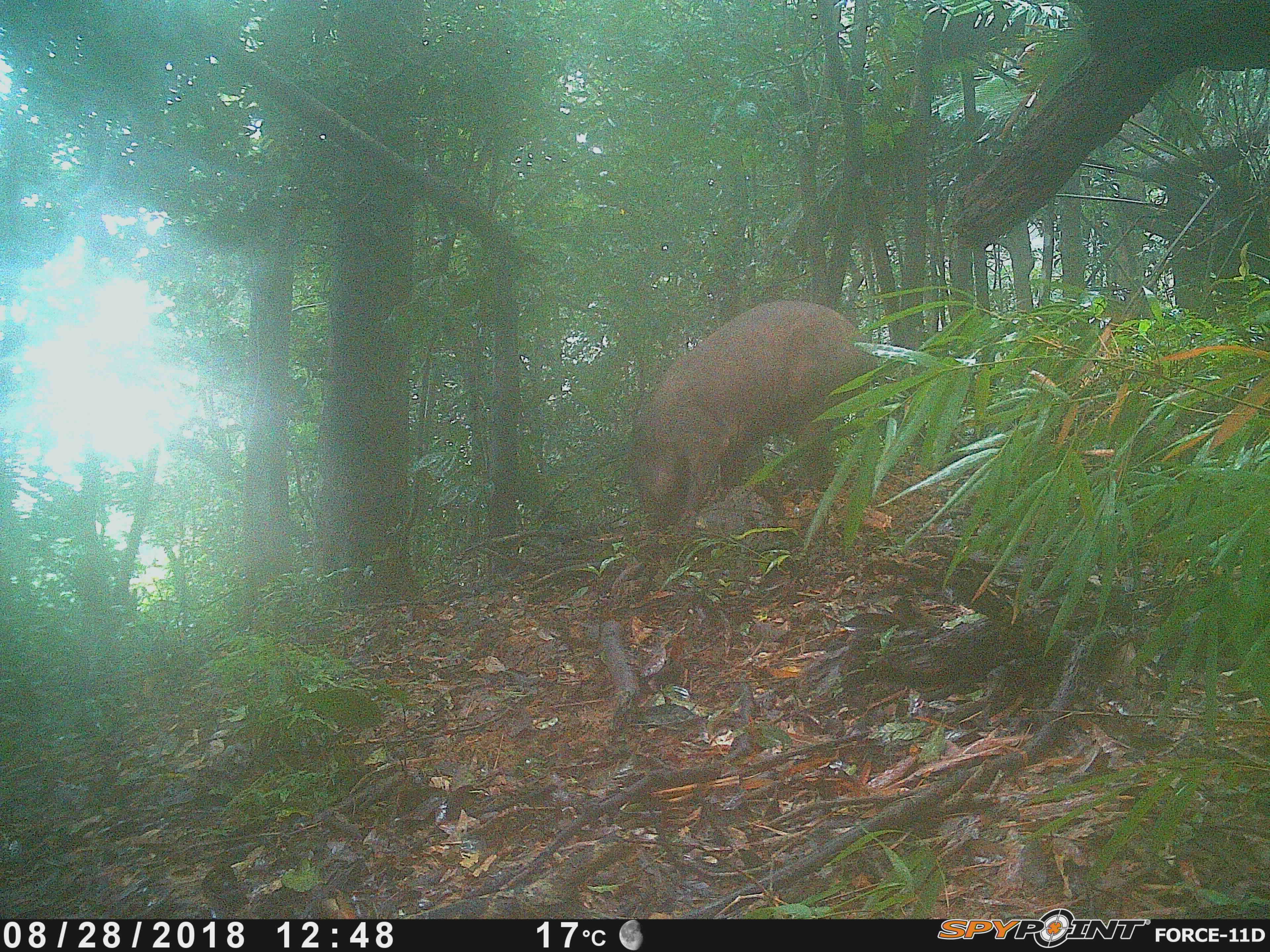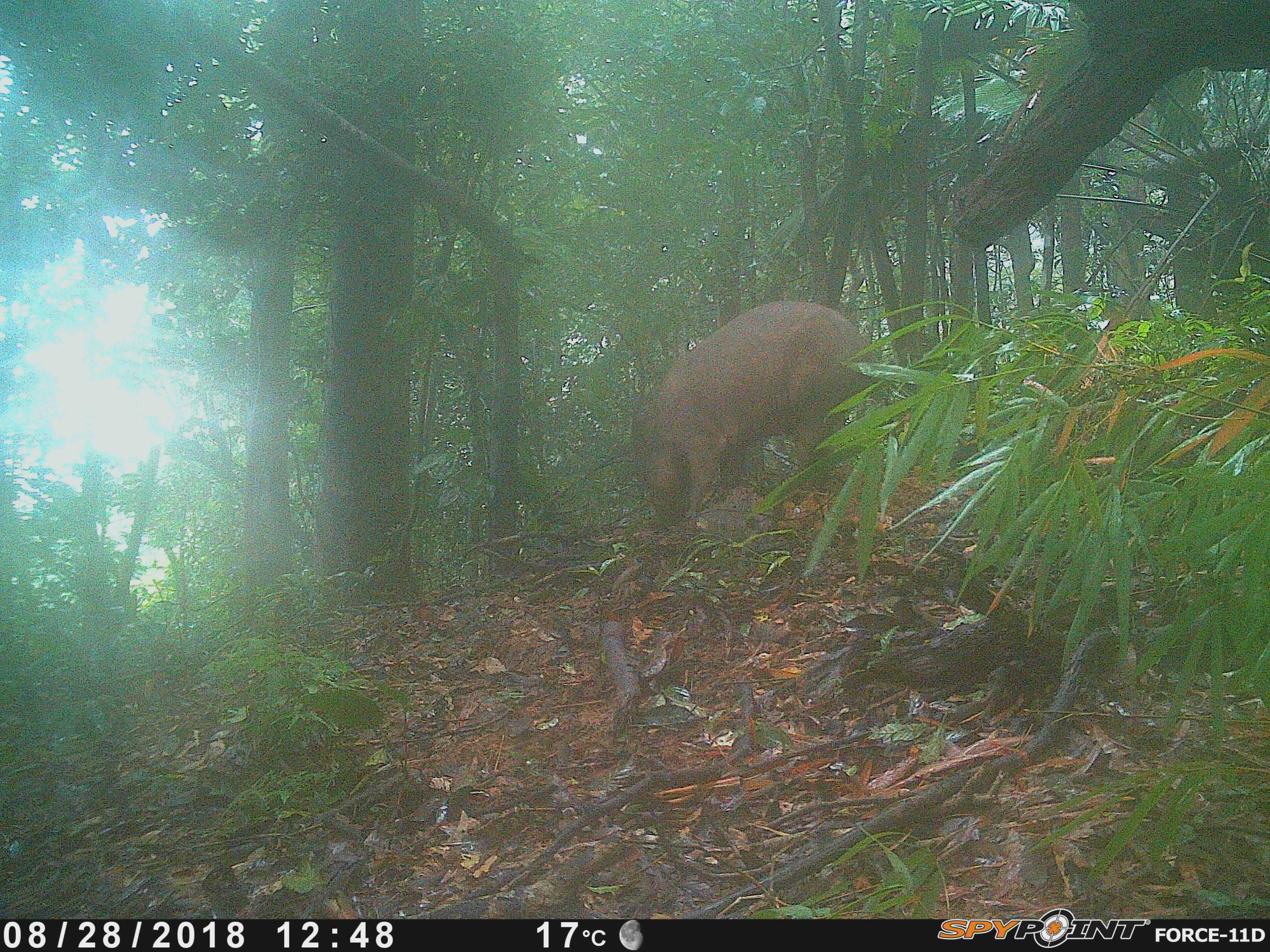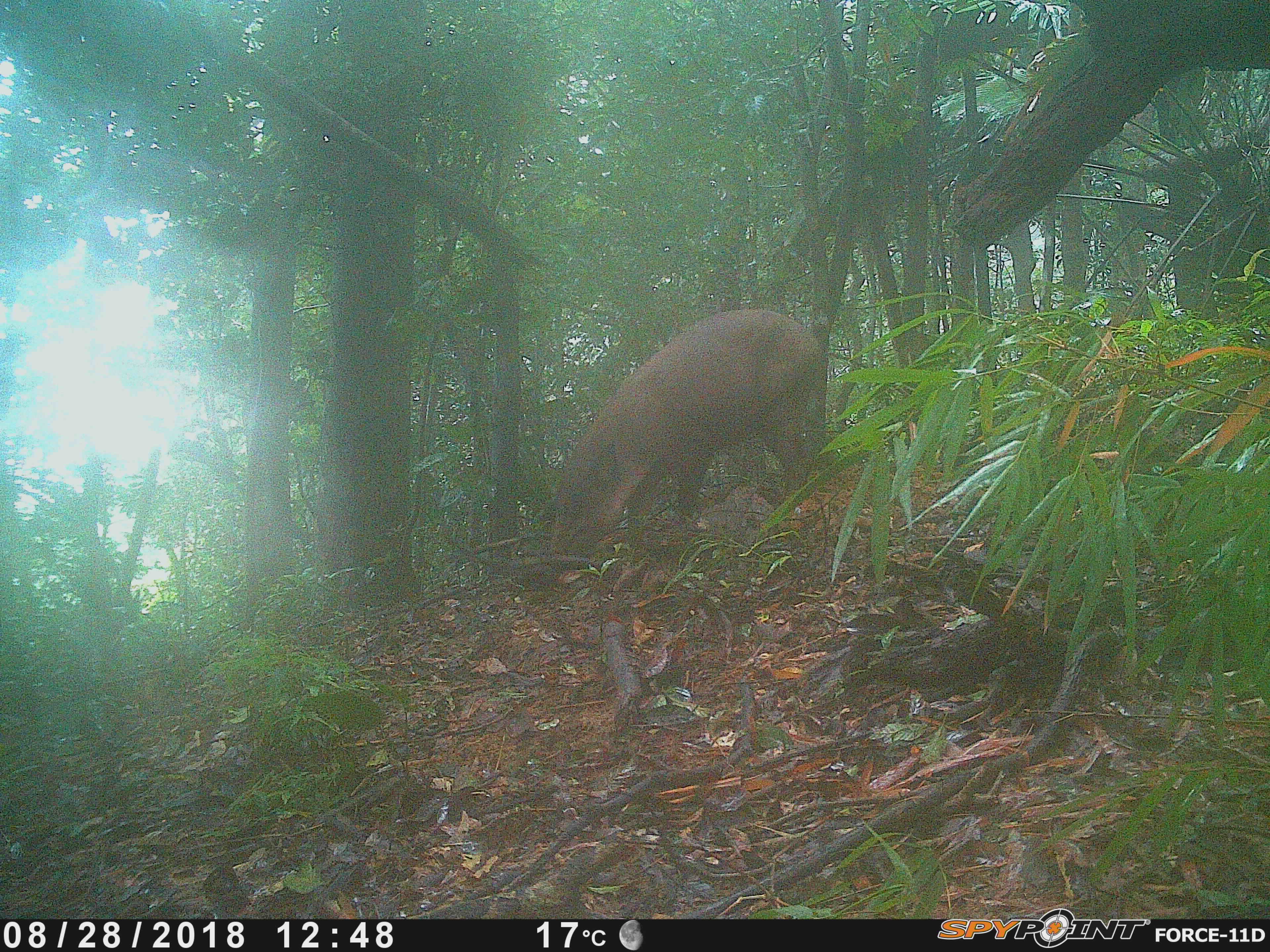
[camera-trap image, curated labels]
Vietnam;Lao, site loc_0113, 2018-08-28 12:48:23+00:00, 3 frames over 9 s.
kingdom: Animalia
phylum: Chordata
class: Mammalia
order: Artiodactyla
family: Suidae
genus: Sus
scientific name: Sus scrofa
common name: eurasian wild pig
Eurasian wild pig (Sus scrofa). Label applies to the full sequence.